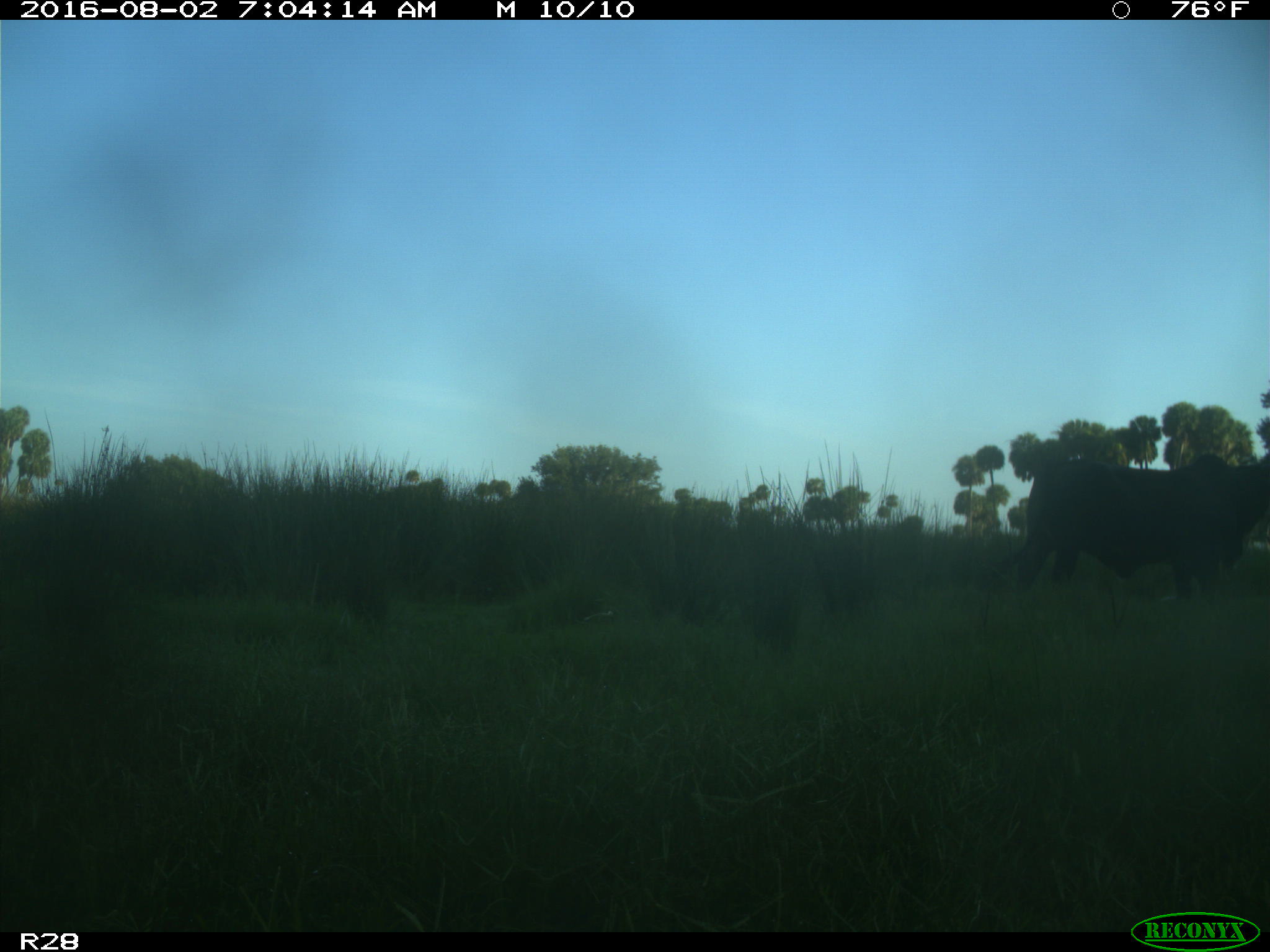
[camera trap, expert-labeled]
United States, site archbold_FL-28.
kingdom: Animalia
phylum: Chordata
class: Mammalia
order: Artiodactyla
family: Bovidae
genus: Bos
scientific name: Bos taurus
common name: domestic cow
Bos taurus (domestic cow).